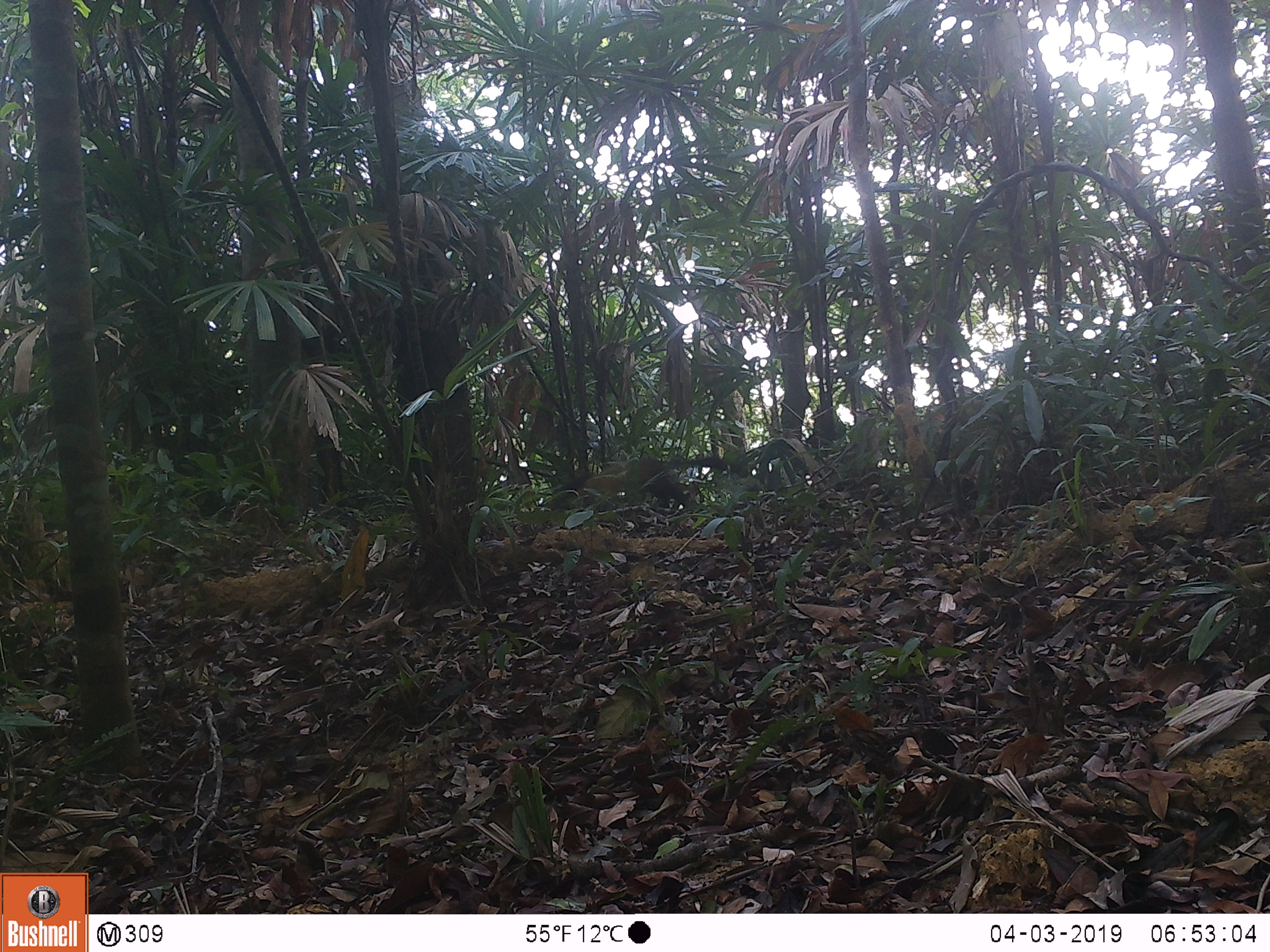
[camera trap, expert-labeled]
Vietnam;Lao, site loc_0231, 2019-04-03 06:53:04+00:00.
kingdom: Animalia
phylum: Chordata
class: Mammalia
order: Carnivora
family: Viverridae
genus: Paradoxurus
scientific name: Paradoxurus hermaphroditus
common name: common palm civet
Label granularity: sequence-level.